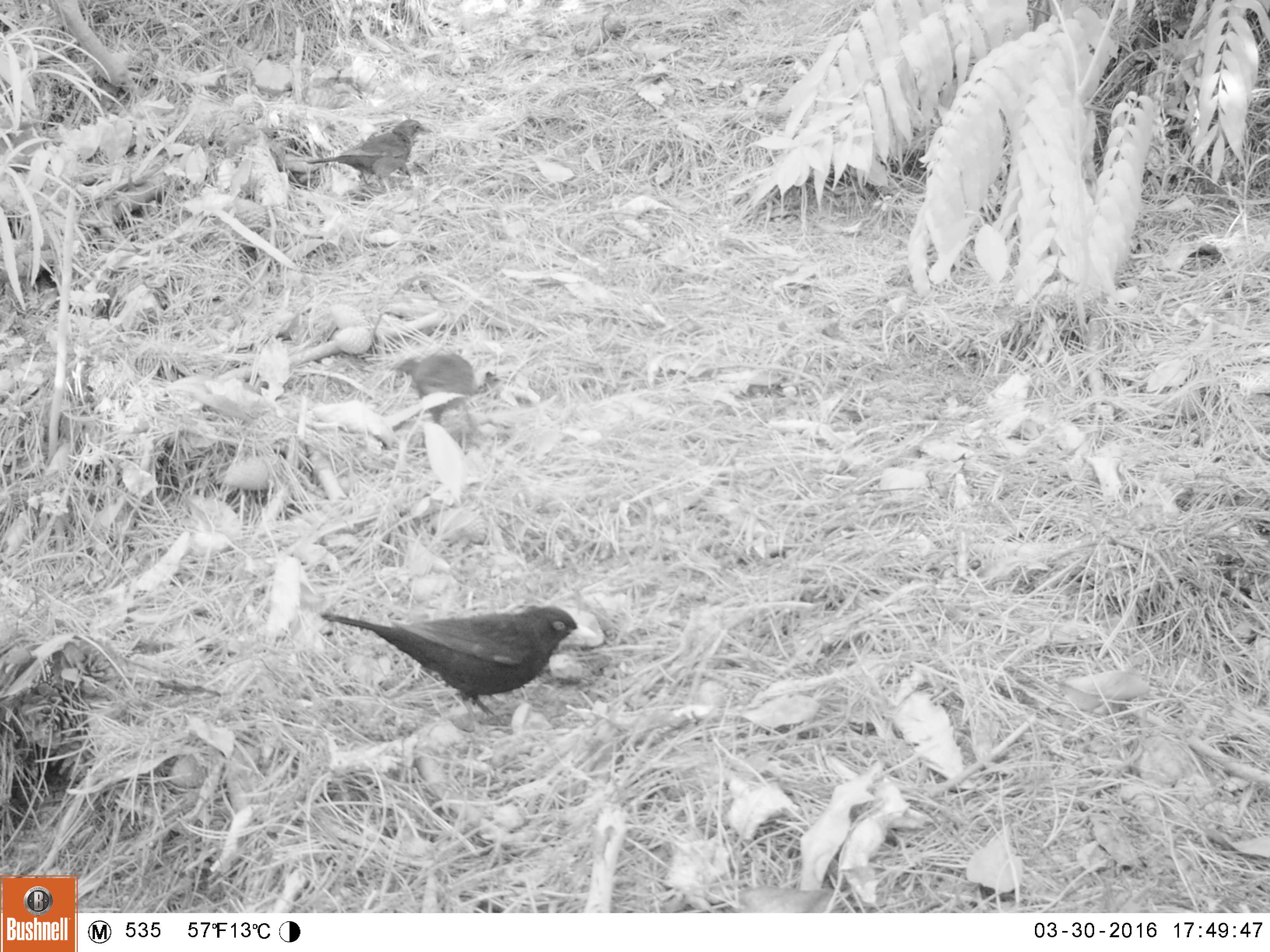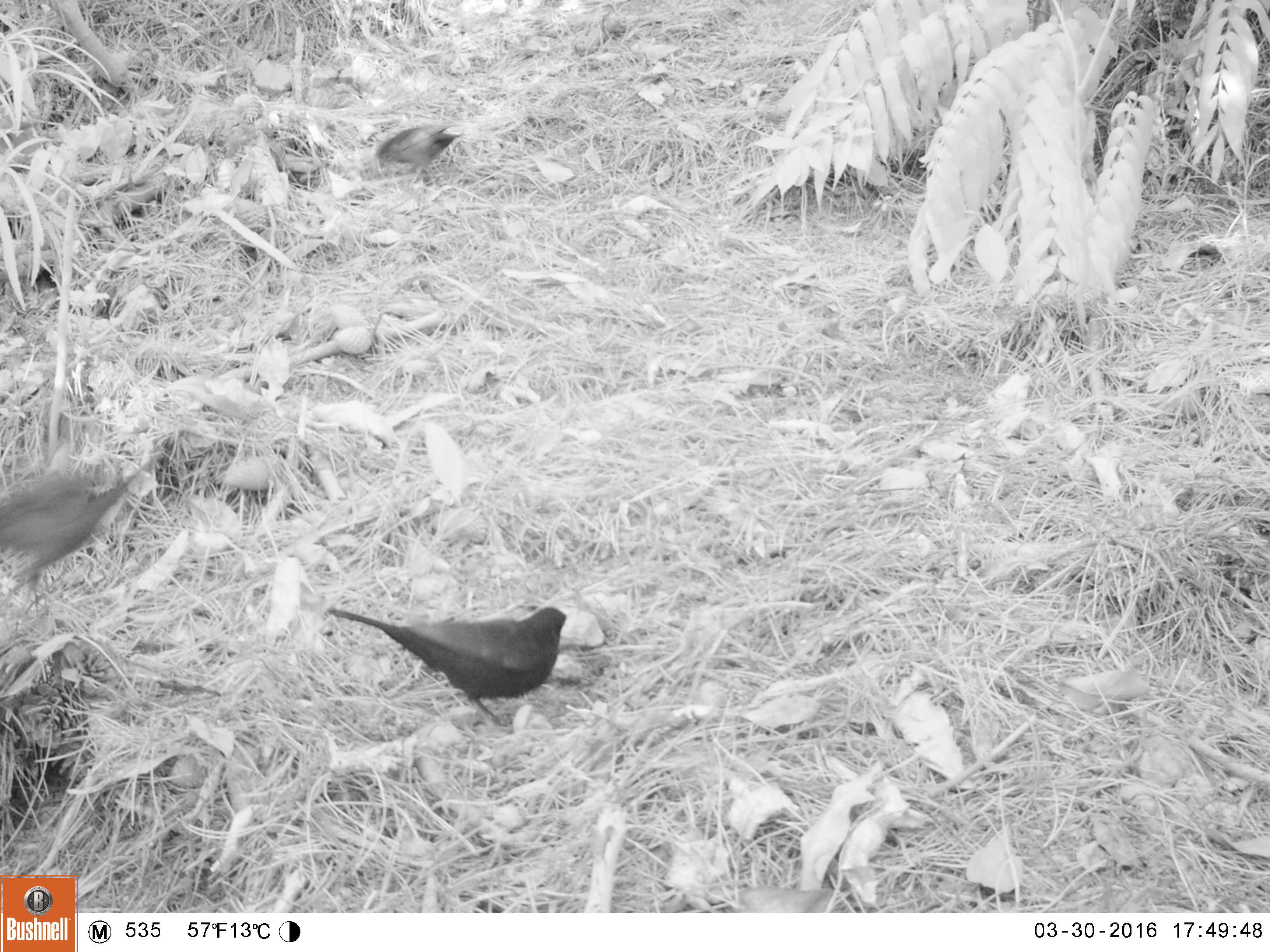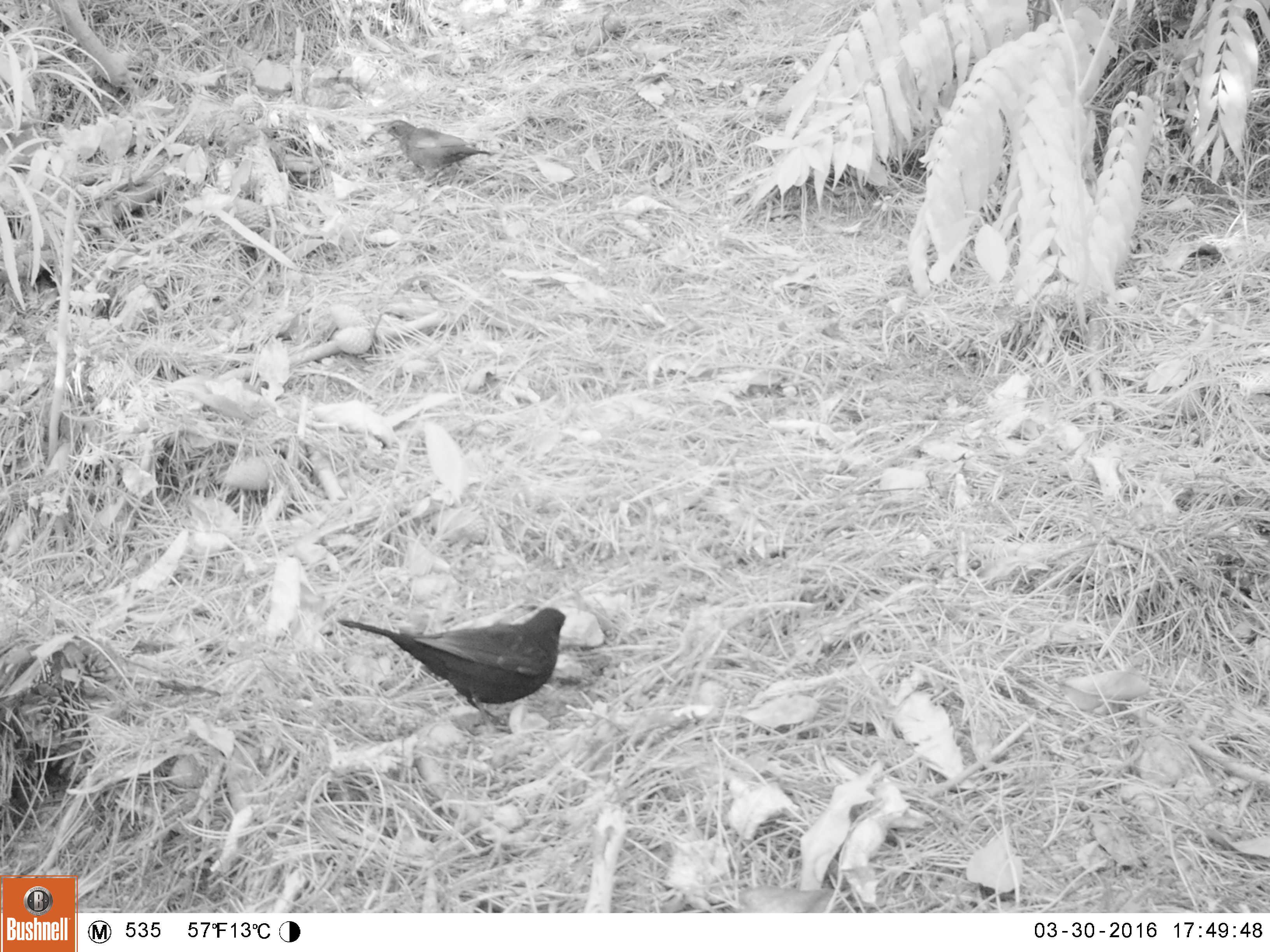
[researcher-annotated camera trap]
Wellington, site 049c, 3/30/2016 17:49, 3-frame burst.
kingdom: Animalia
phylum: Chordata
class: Aves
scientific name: Aves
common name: bird